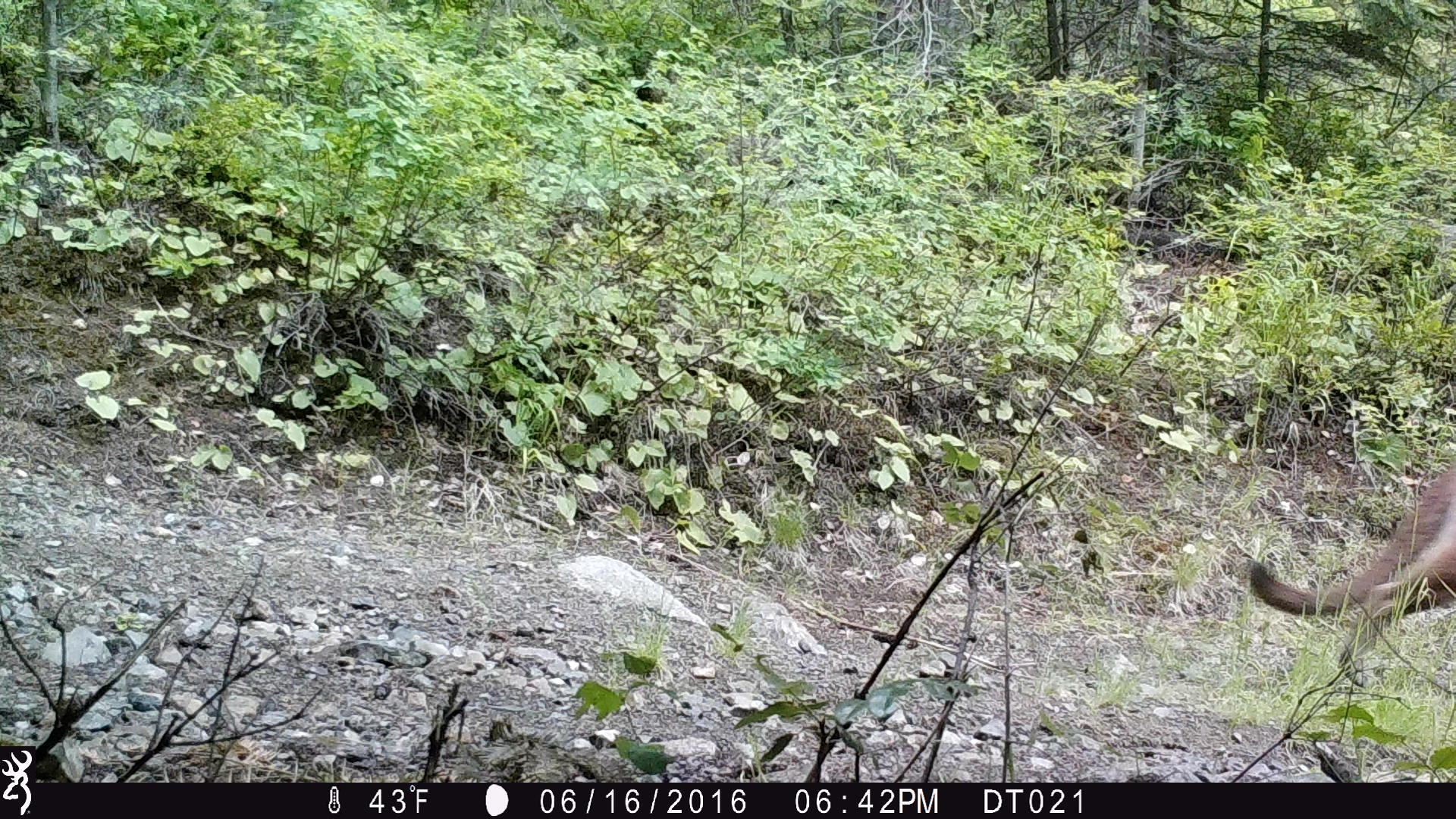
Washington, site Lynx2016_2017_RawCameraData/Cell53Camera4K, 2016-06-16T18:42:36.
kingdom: Animalia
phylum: Chordata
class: Mammalia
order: Carnivora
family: Felidae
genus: Puma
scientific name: Puma concolor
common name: mountain lion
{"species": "Puma concolor (mountain lion)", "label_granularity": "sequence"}